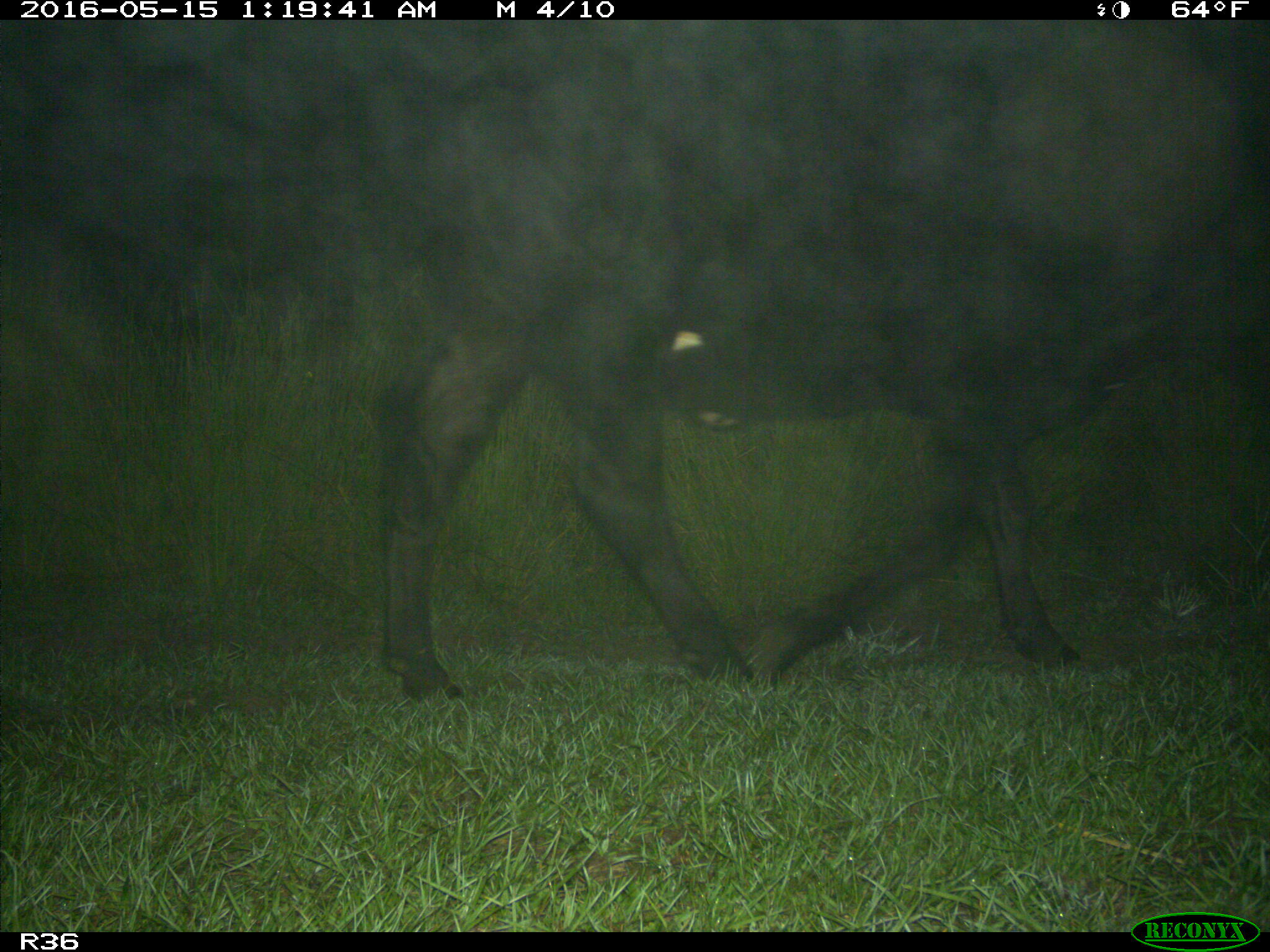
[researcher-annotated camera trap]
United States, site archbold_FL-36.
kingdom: Animalia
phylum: Chordata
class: Mammalia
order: Artiodactyla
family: Bovidae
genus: Bos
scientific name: Bos taurus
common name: domestic cow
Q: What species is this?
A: Bos taurus (domestic cow).